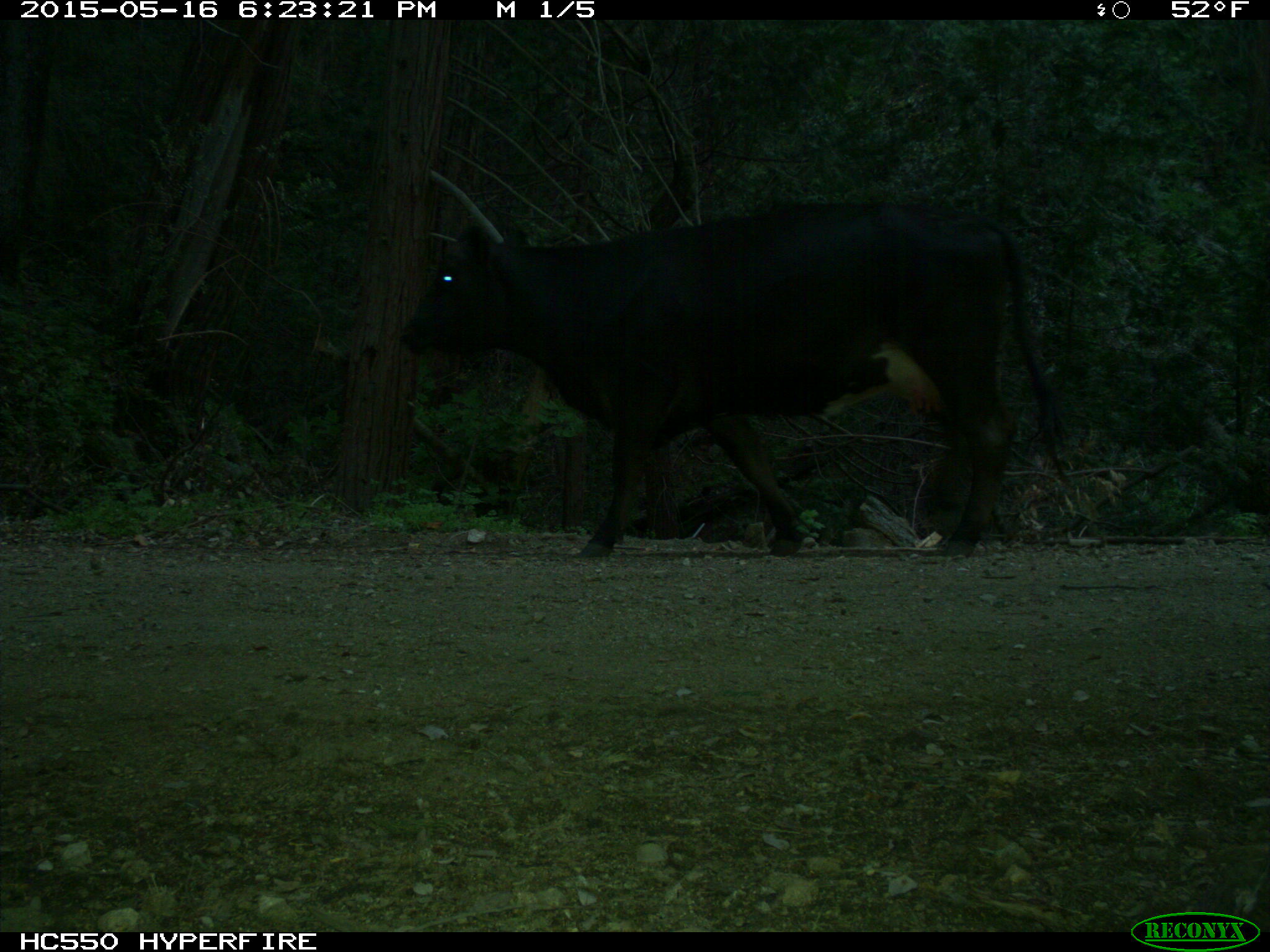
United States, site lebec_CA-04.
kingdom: Animalia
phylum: Chordata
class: Mammalia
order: Artiodactyla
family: Bovidae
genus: Bos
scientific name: Bos taurus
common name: domestic cow